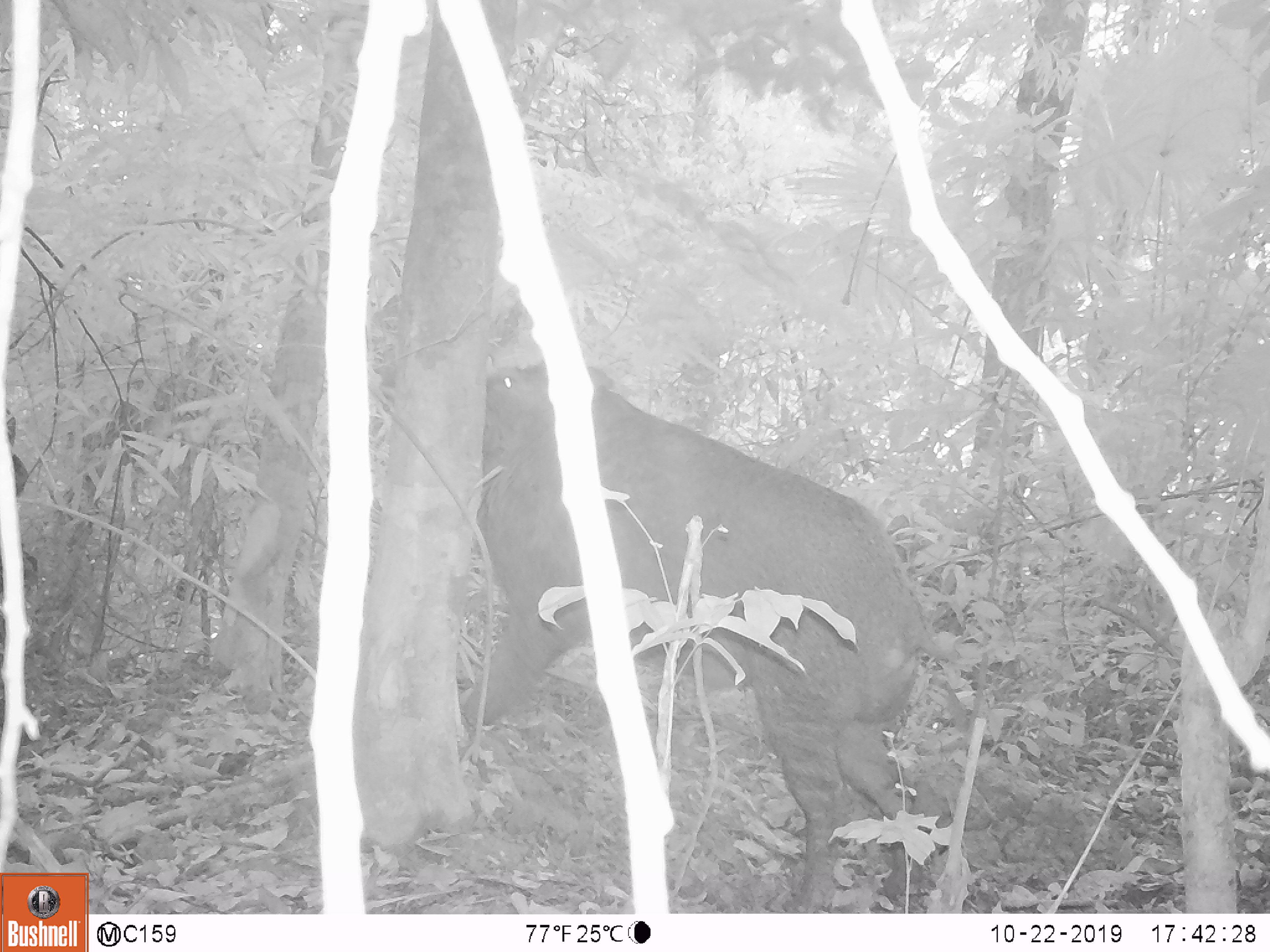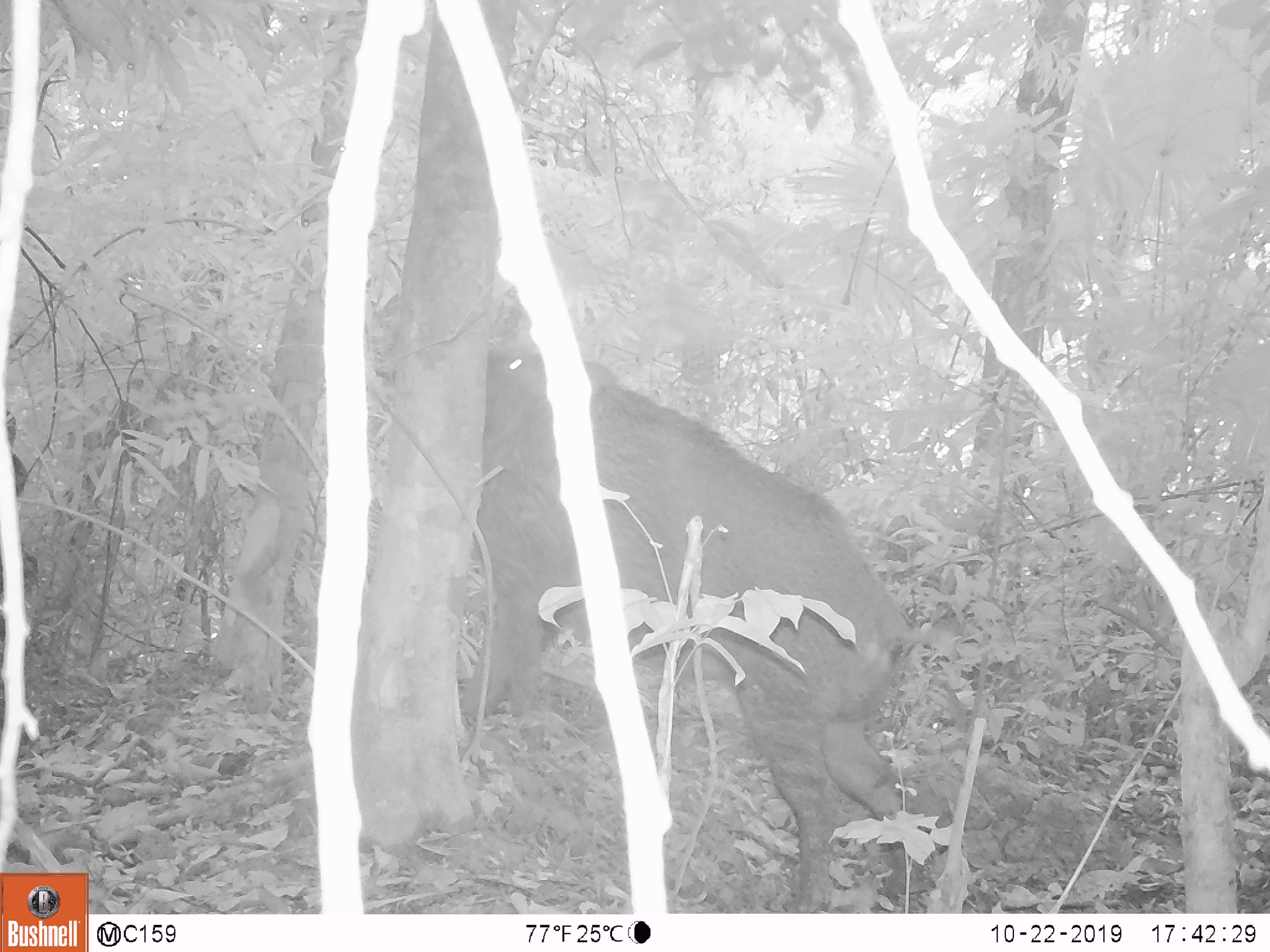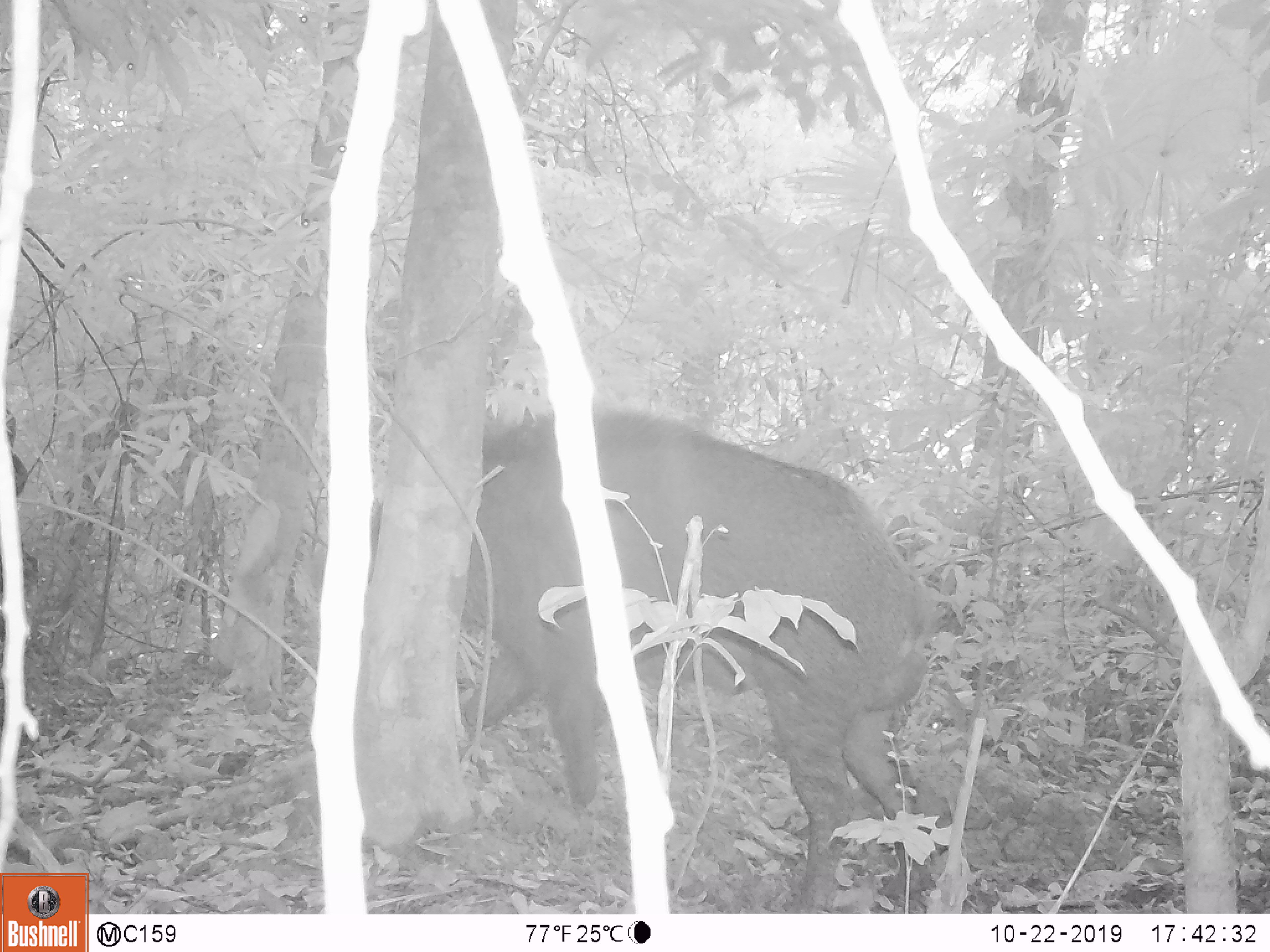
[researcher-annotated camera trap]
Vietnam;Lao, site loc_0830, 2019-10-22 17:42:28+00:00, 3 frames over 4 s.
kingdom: Animalia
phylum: Chordata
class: Mammalia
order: Artiodactyla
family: Suidae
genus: Sus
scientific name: Sus scrofa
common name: eurasian wild pig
Eurasian wild pig (Sus scrofa). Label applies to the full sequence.